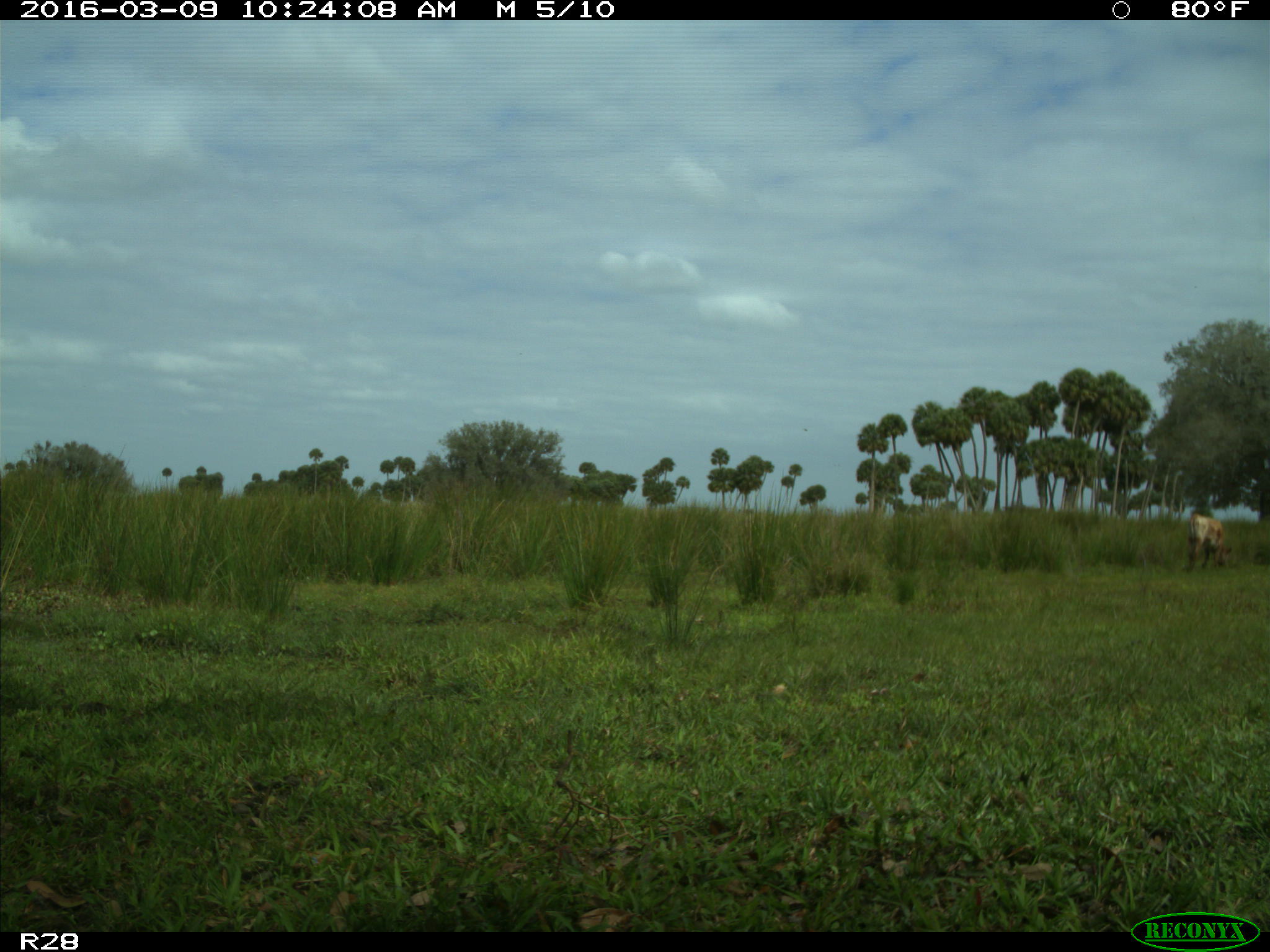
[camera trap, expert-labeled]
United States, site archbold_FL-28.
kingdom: Animalia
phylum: Chordata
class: Mammalia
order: Artiodactyla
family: Bovidae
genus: Bos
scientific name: Bos taurus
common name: domestic cow